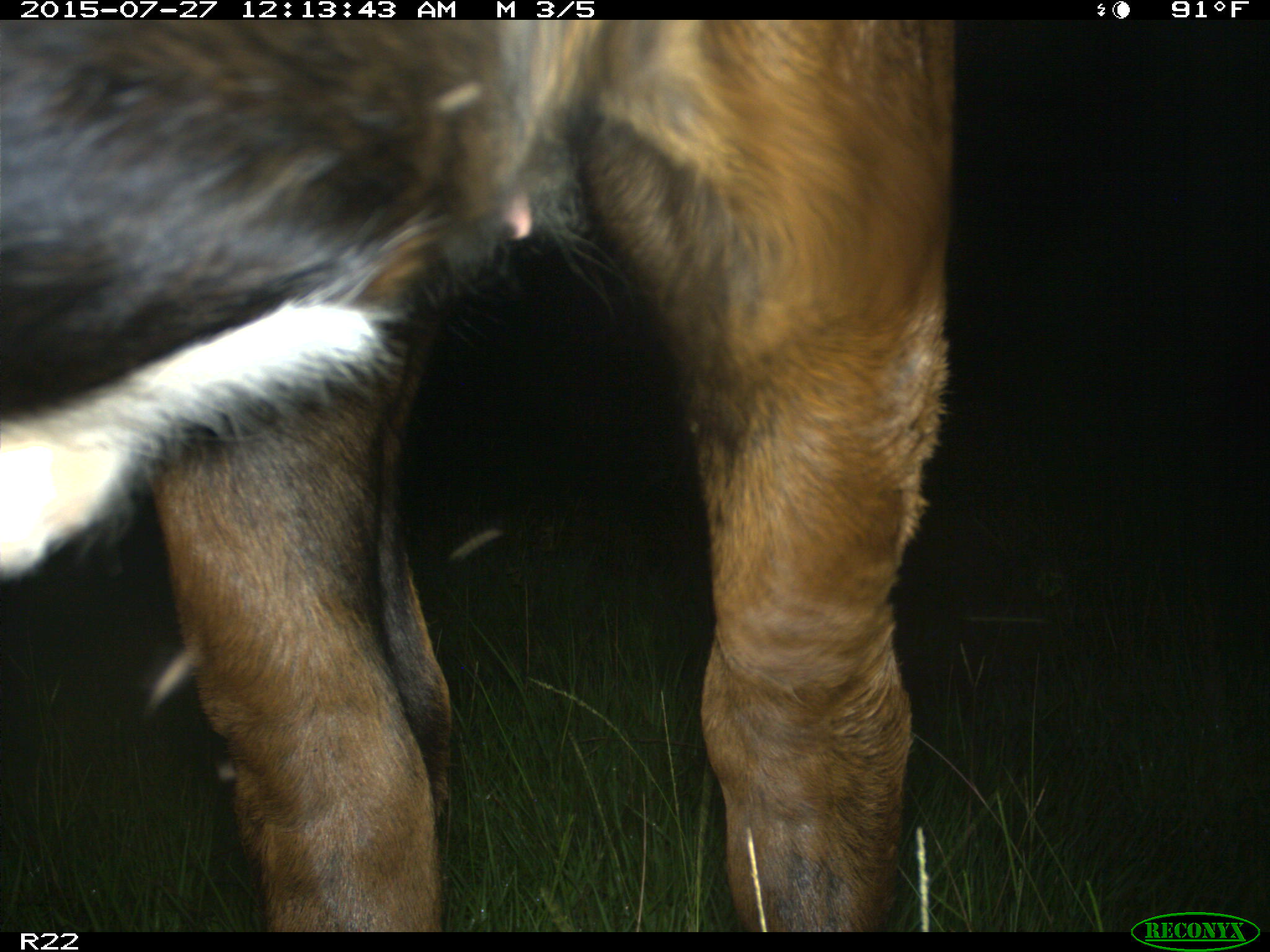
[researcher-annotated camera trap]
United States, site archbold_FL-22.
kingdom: Animalia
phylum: Chordata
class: Mammalia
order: Artiodactyla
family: Bovidae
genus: Bos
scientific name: Bos taurus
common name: domestic cow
Bos taurus (domestic cow).